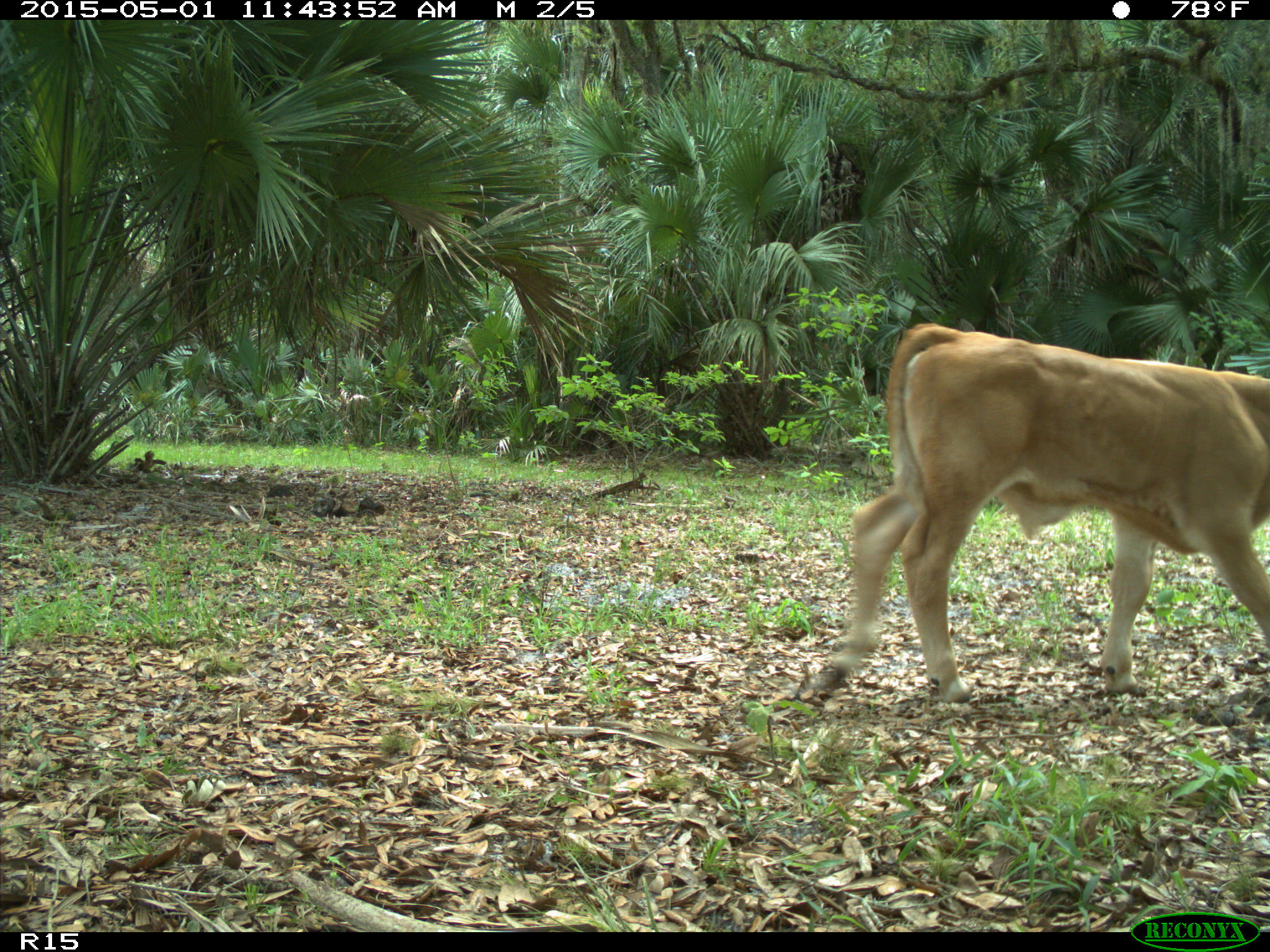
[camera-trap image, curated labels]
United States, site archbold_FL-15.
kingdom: Animalia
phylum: Chordata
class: Mammalia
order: Artiodactyla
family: Bovidae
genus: Bos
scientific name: Bos taurus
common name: domestic cow